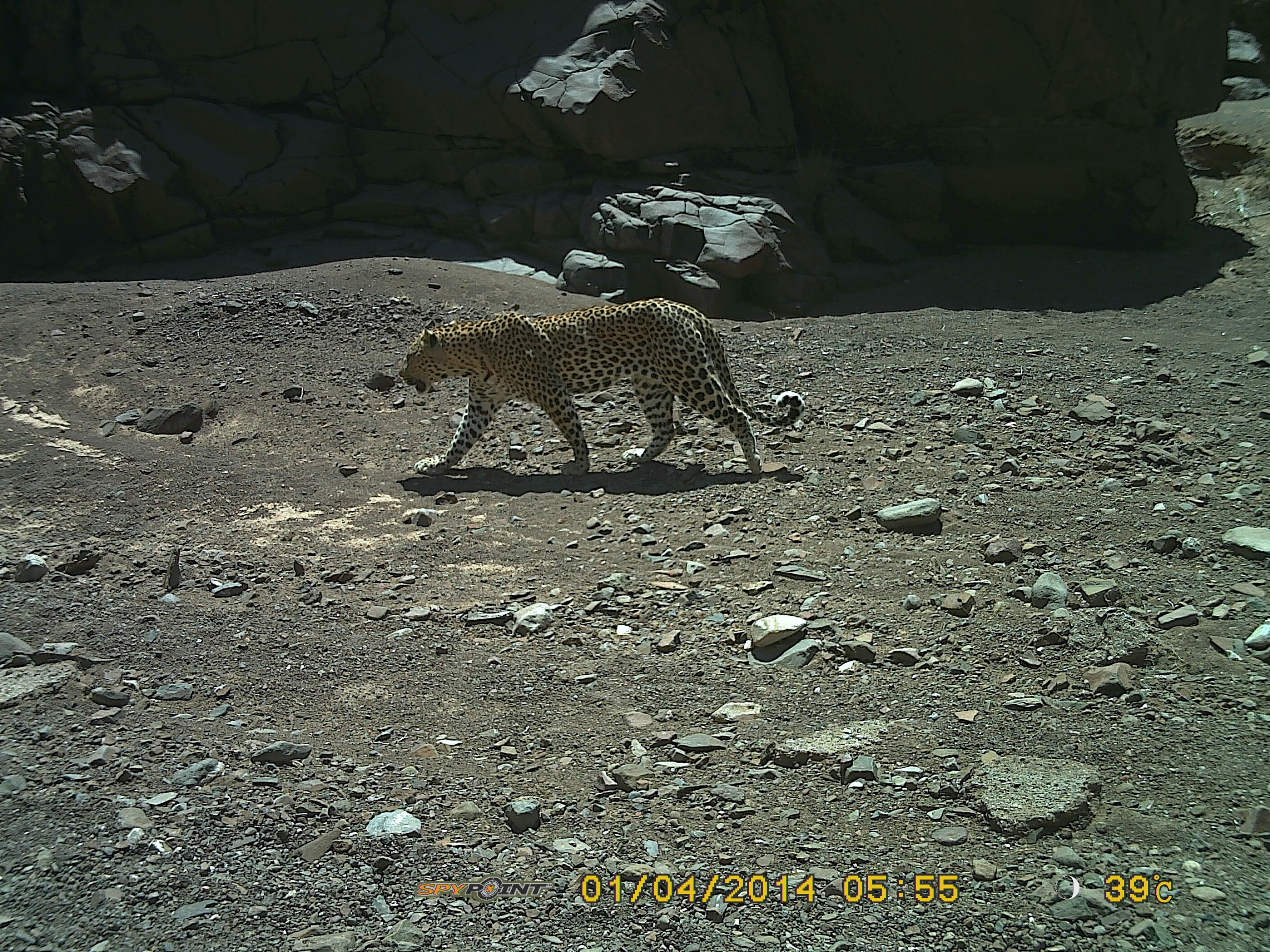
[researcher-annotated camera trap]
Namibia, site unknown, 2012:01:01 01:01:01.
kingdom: Animalia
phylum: Chordata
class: Mammalia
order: Carnivora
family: Felidae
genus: Panthera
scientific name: Panthera pardus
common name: leopard